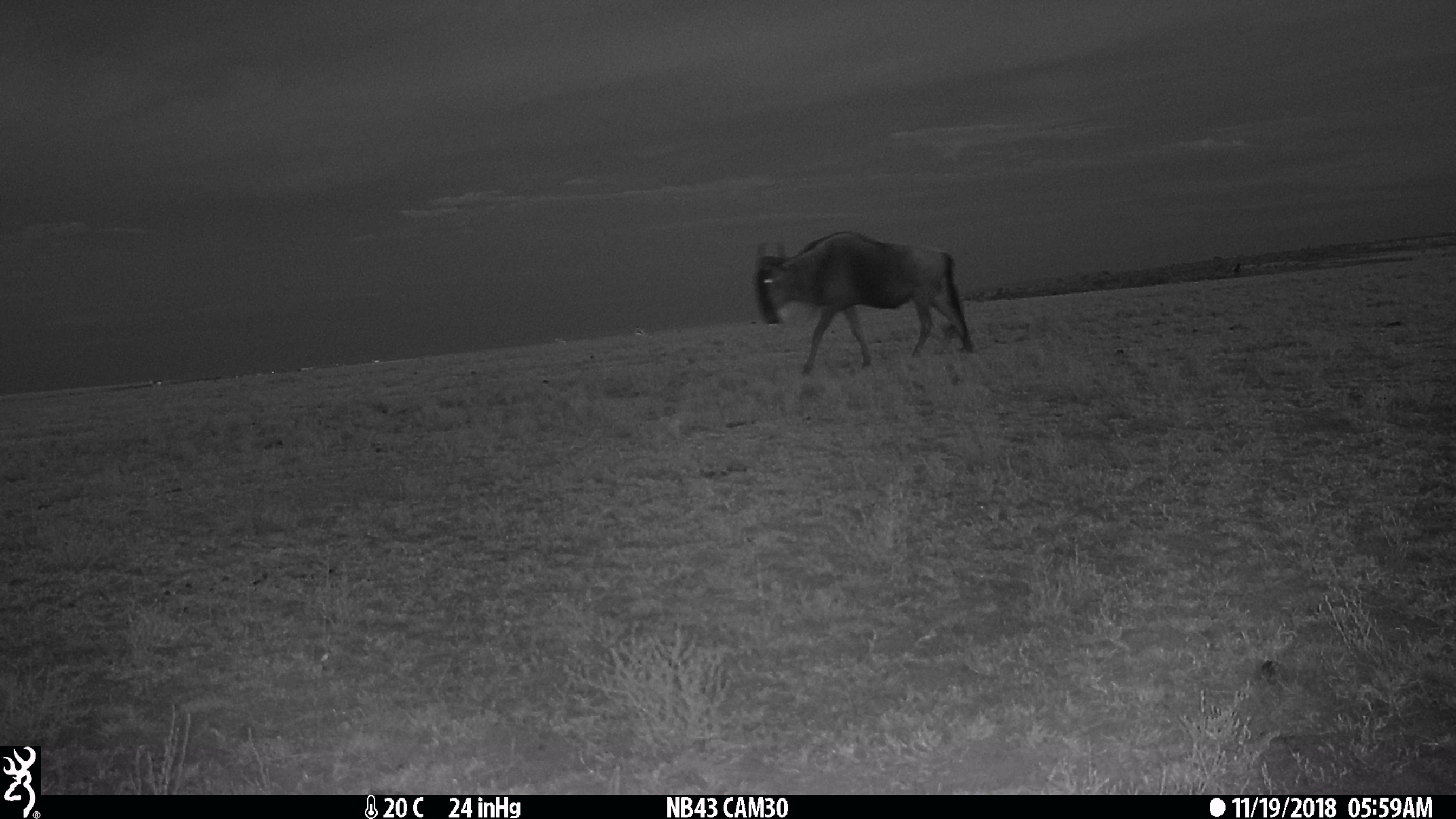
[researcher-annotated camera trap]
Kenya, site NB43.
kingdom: Animalia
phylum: Chordata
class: Mammalia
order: Artiodactyla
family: Bovidae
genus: Connochaetes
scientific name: Connochaetes taurinus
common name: blue wildebeest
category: wildebeest